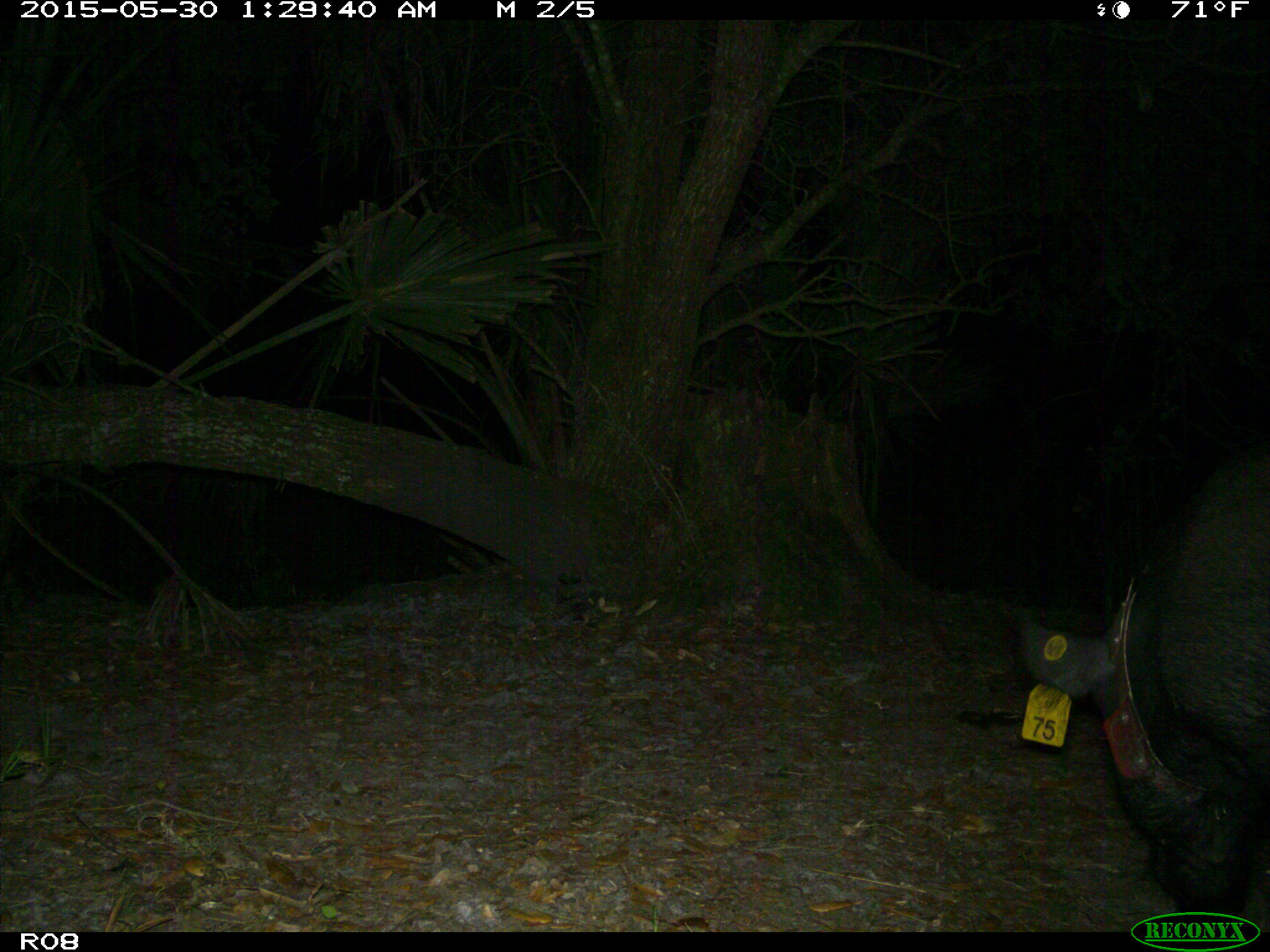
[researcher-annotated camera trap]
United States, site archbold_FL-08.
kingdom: Animalia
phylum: Chordata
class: Mammalia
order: Artiodactyla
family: Suidae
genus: Sus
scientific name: Sus scrofa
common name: wild boar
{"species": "Sus scrofa (wild boar)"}